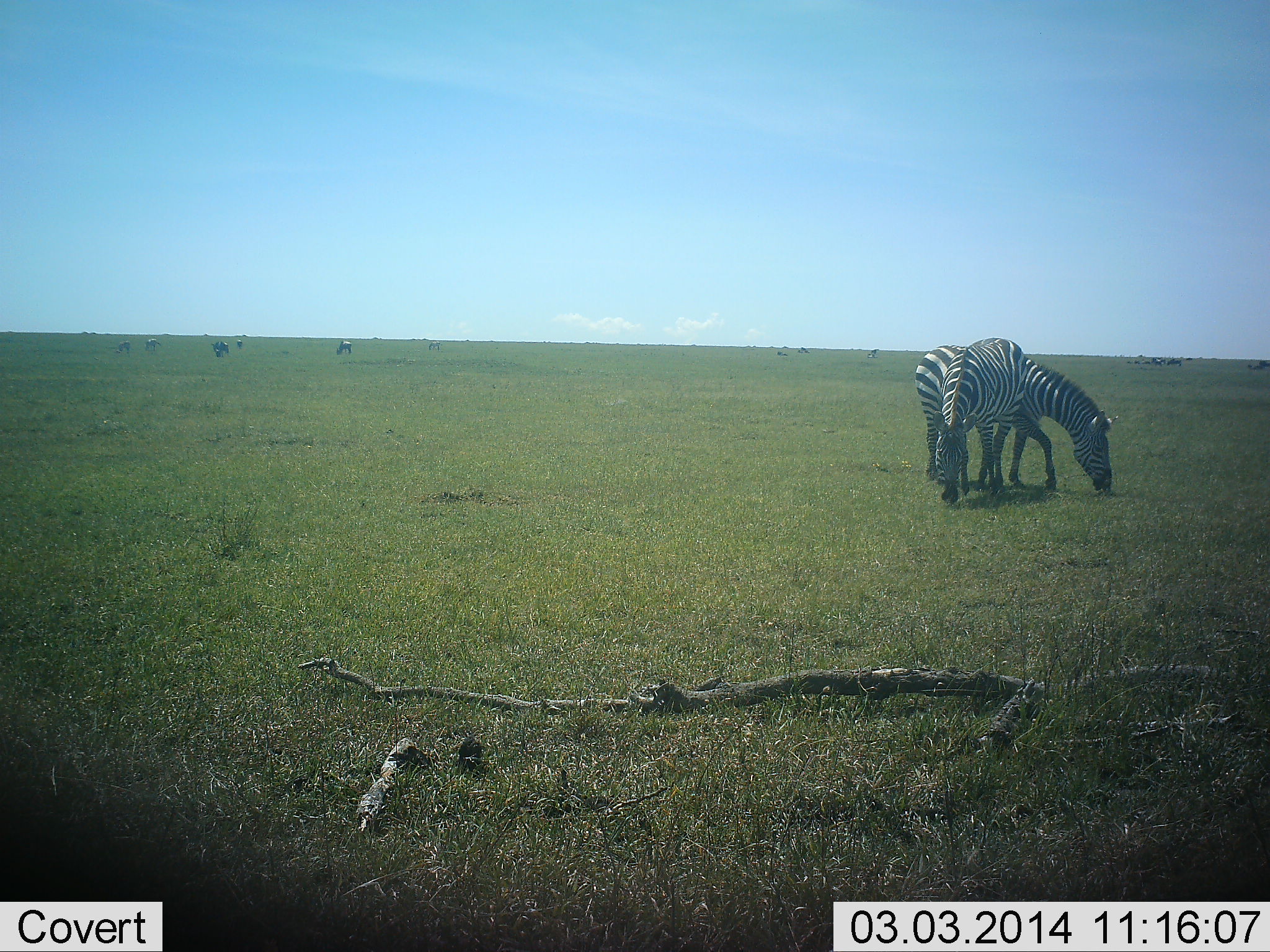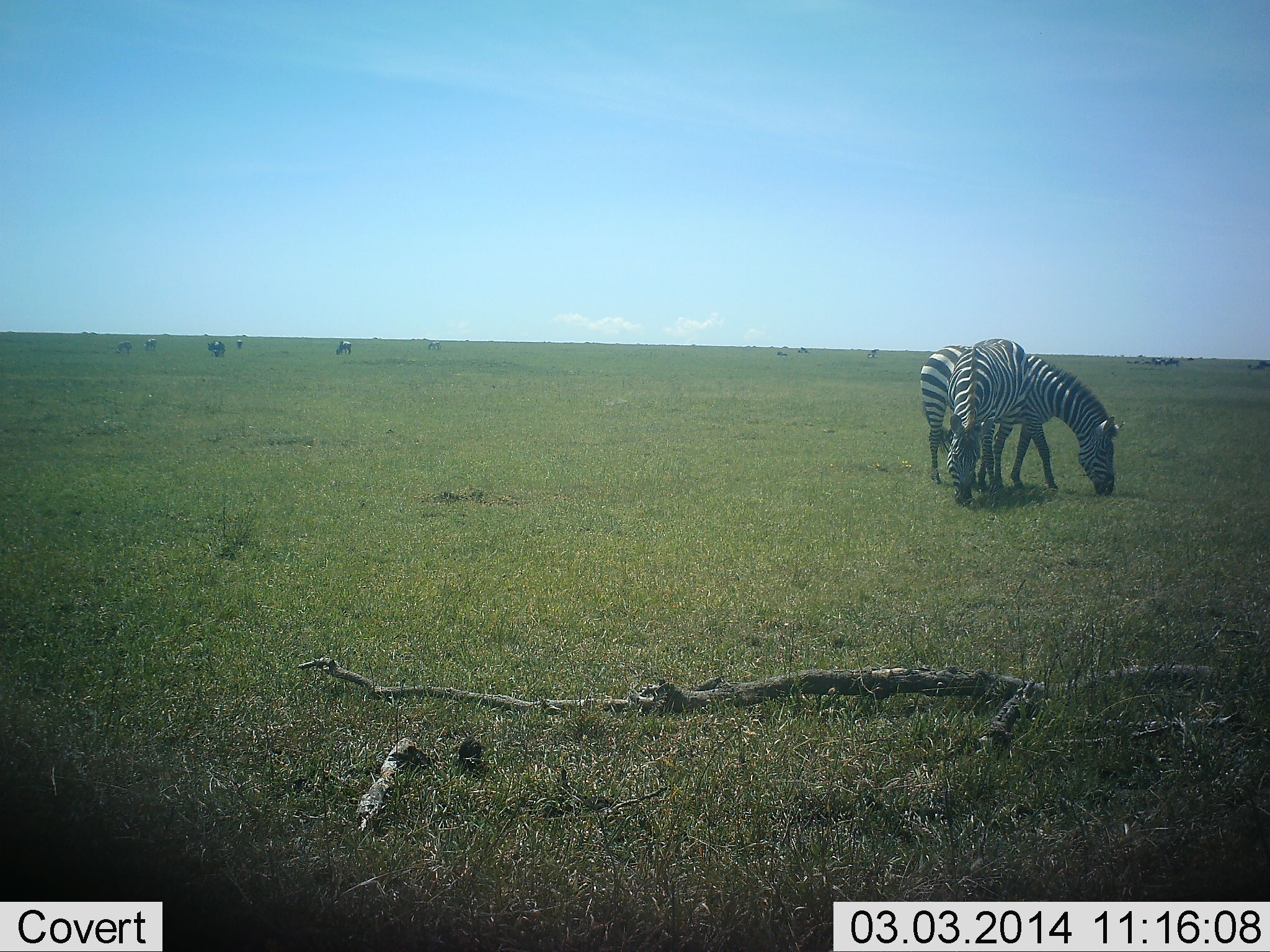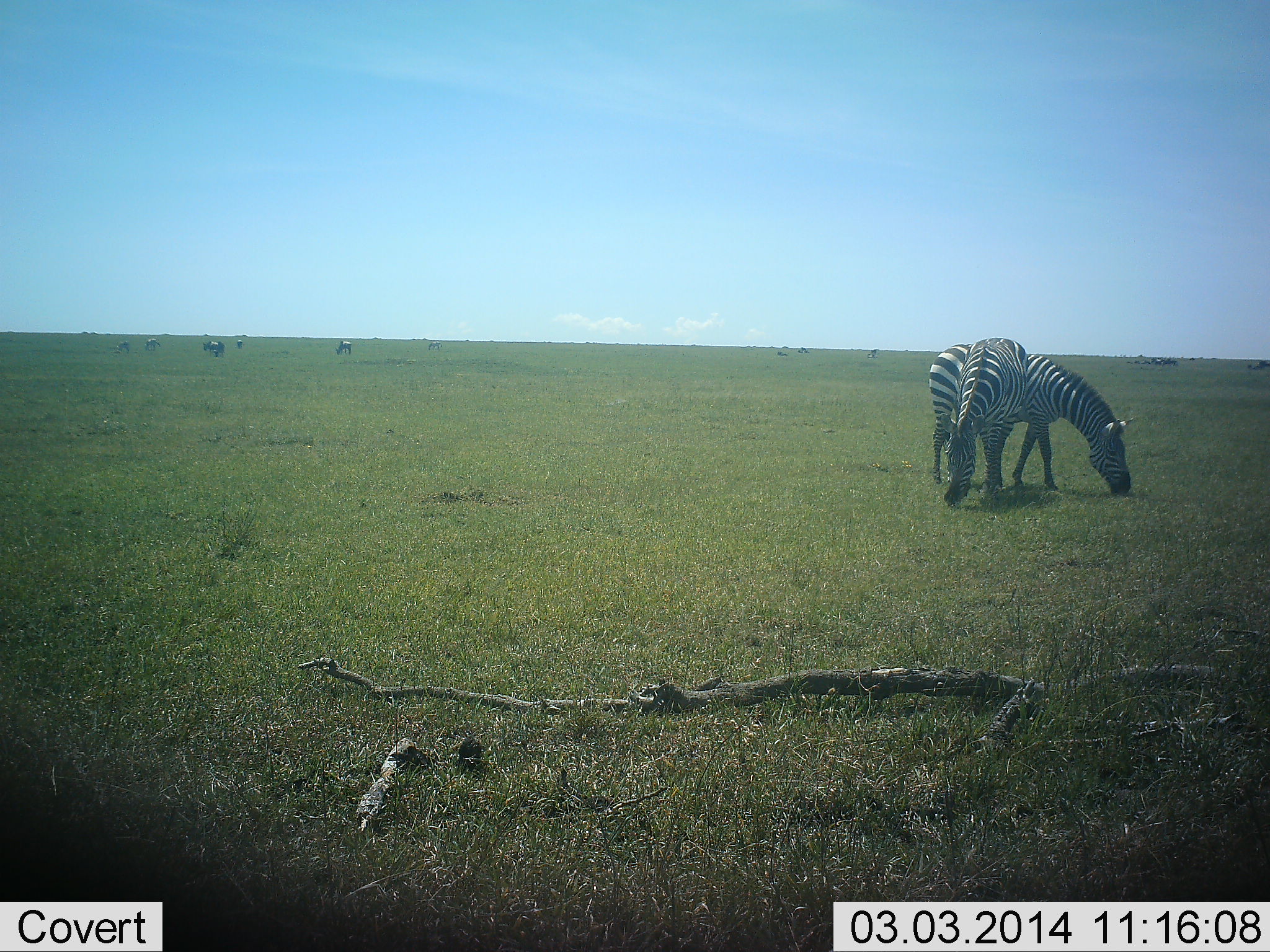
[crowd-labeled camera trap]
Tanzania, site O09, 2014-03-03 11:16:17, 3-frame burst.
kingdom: Animalia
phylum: Chordata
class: Mammalia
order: Perissodactyla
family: Equidae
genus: Equus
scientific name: Equus quagga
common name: plains zebra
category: zebra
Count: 2.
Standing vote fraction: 0%.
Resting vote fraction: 0%.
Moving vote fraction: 0%.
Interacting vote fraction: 0%.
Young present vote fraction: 0%.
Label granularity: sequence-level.